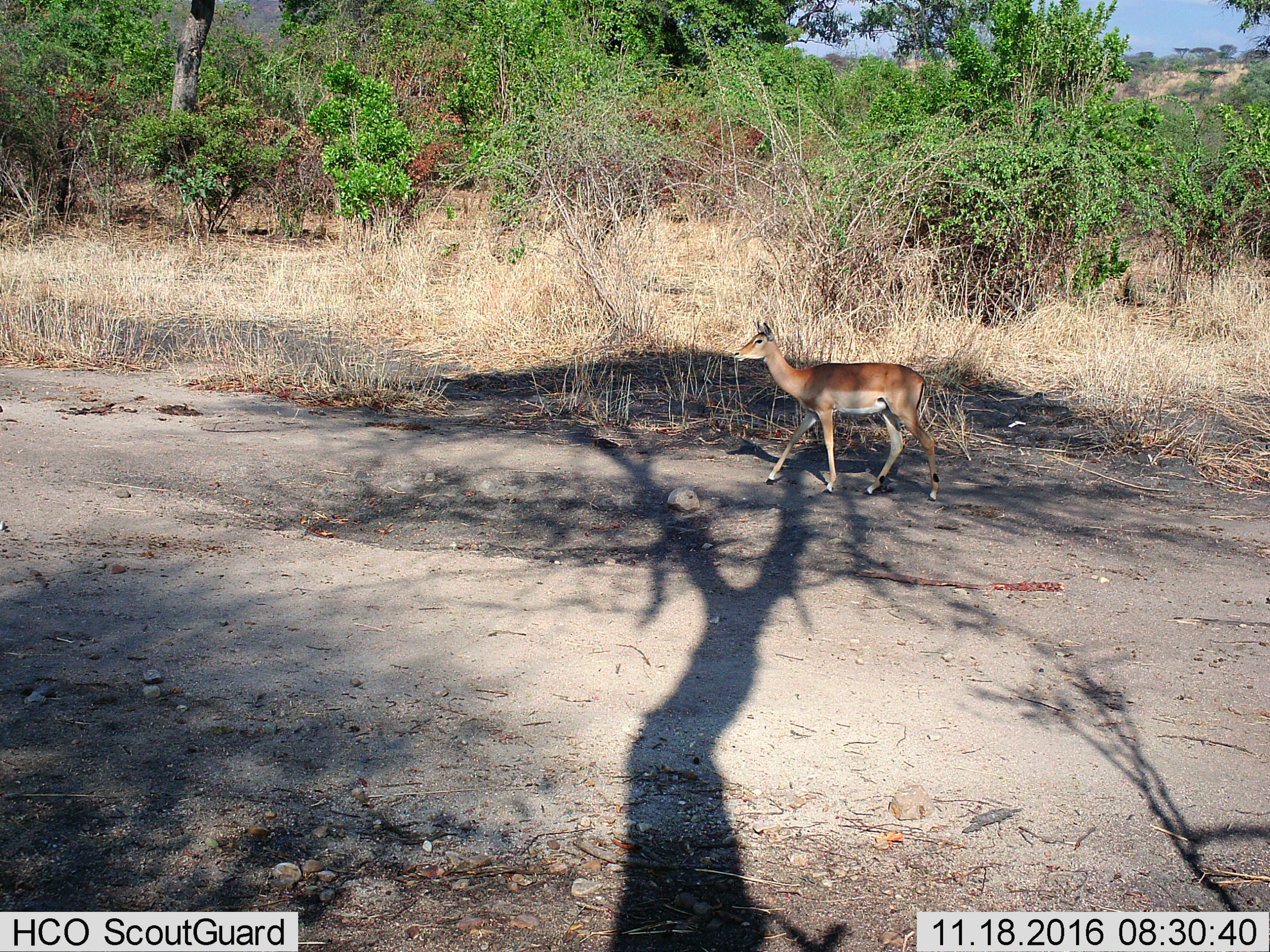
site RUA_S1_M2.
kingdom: Animalia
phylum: Chordata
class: Mammalia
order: Artiodactyla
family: Bovidae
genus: Aepyceros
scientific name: Aepyceros melampus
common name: impala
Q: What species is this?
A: Impala (Aepyceros melampus).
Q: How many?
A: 1.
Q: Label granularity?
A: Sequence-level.